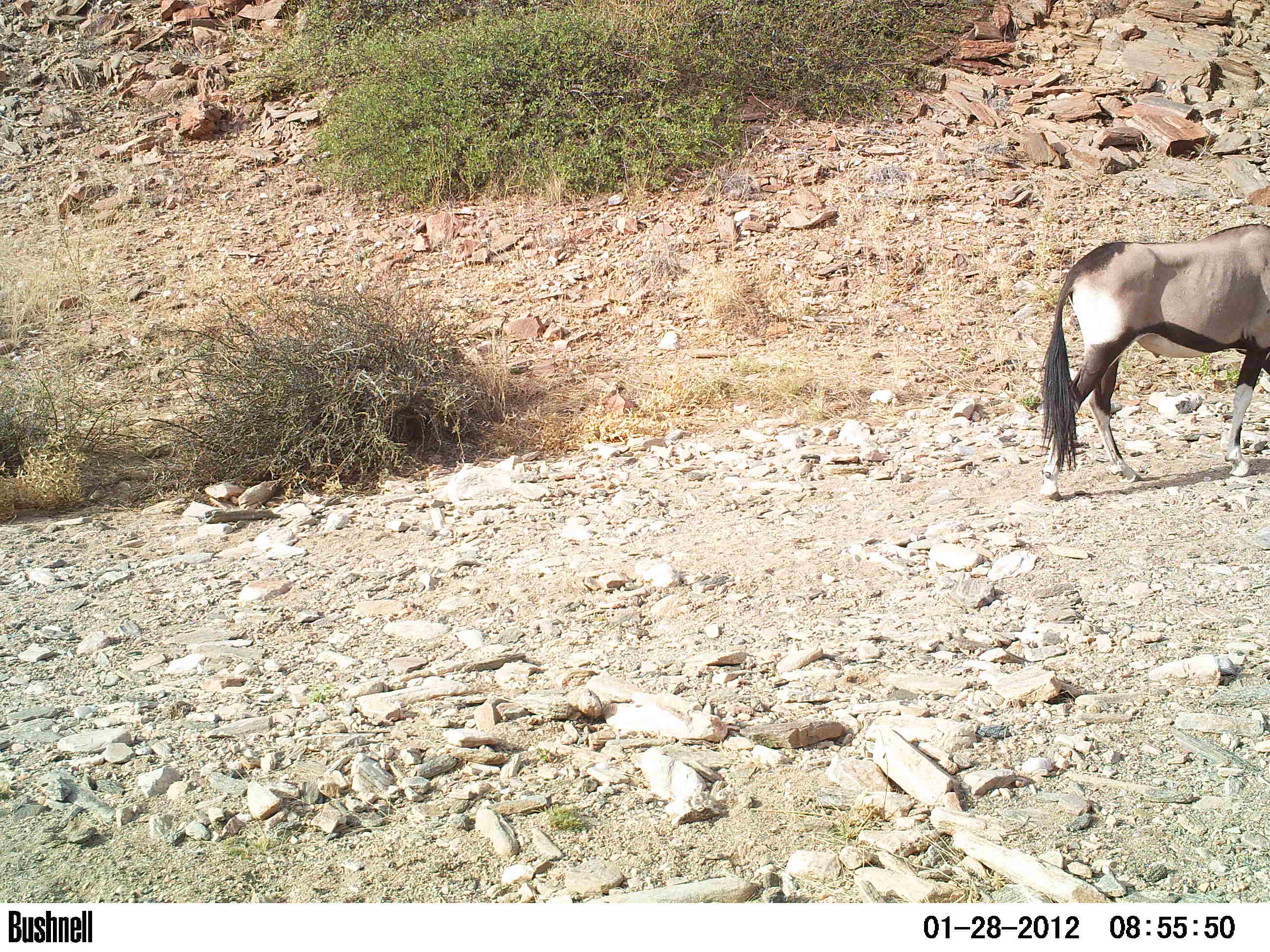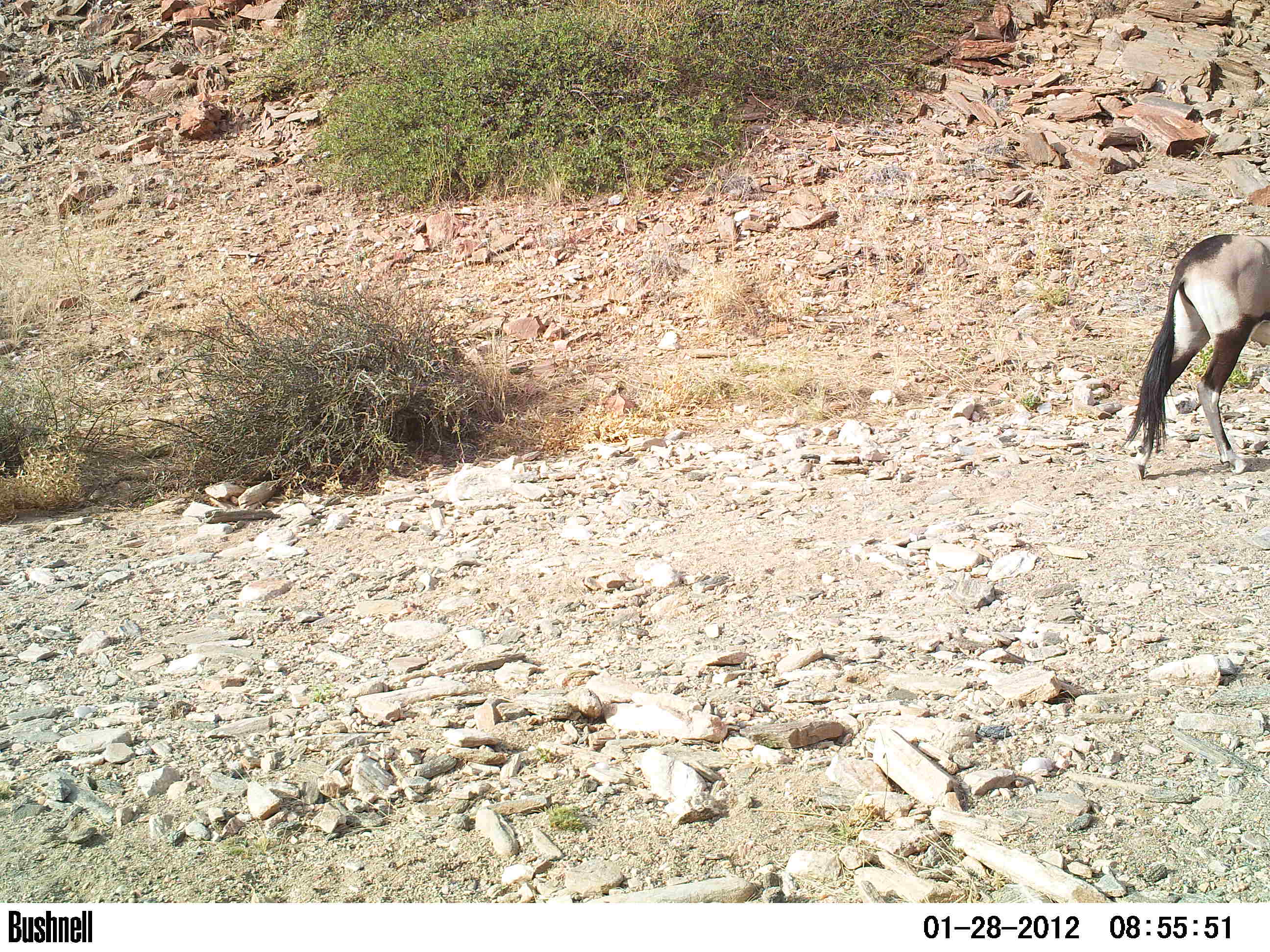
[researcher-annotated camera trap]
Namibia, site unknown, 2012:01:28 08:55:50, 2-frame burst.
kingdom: Animalia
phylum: Chordata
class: Mammalia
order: Artiodactyla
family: Bovidae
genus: Oryx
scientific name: Oryx gazella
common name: gemsbok